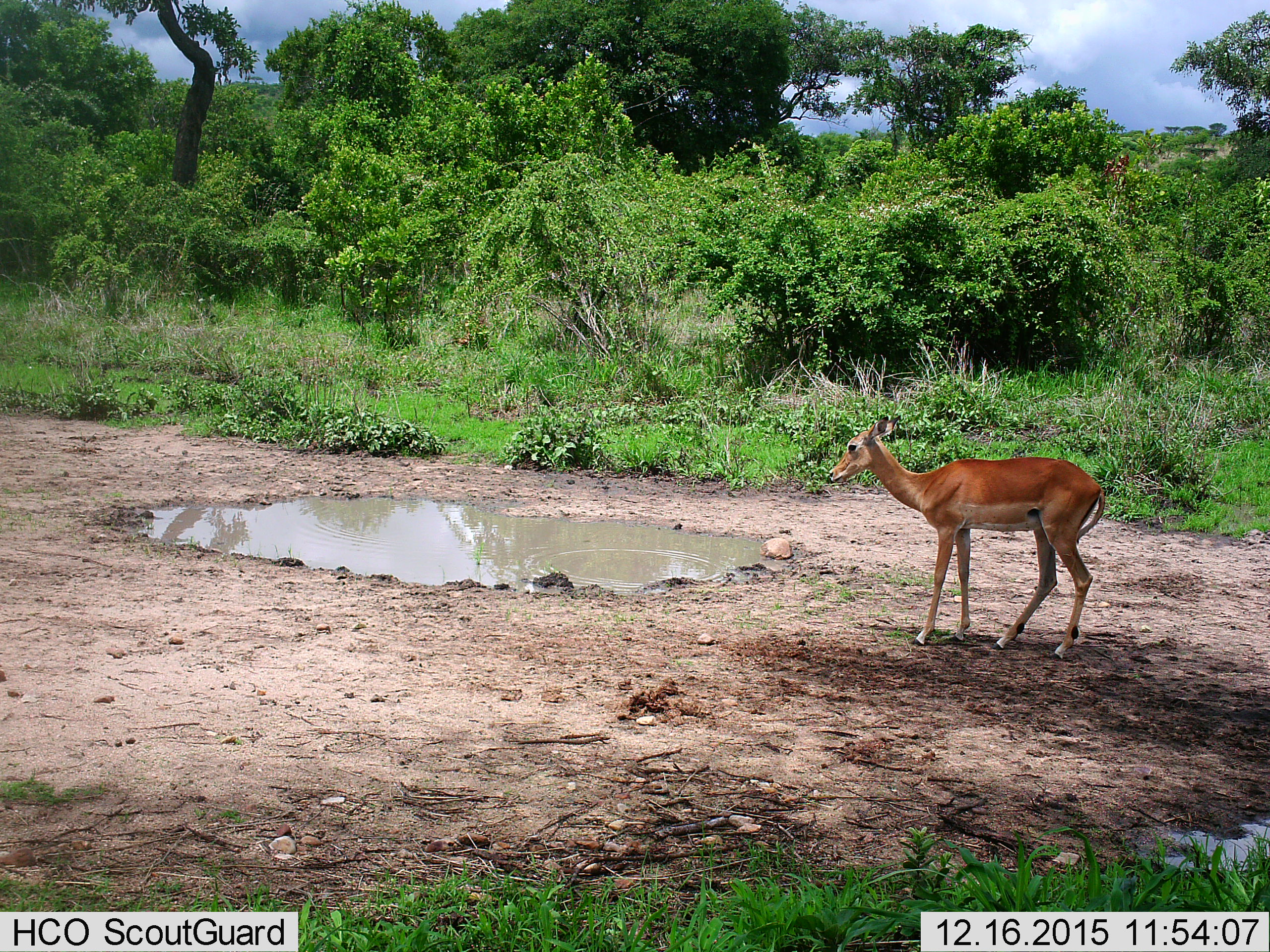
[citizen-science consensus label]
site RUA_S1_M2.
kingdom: Animalia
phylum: Chordata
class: Mammalia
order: Artiodactyla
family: Bovidae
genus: Aepyceros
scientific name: Aepyceros melampus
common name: impala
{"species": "impala (Aepyceros melampus)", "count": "1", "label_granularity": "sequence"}